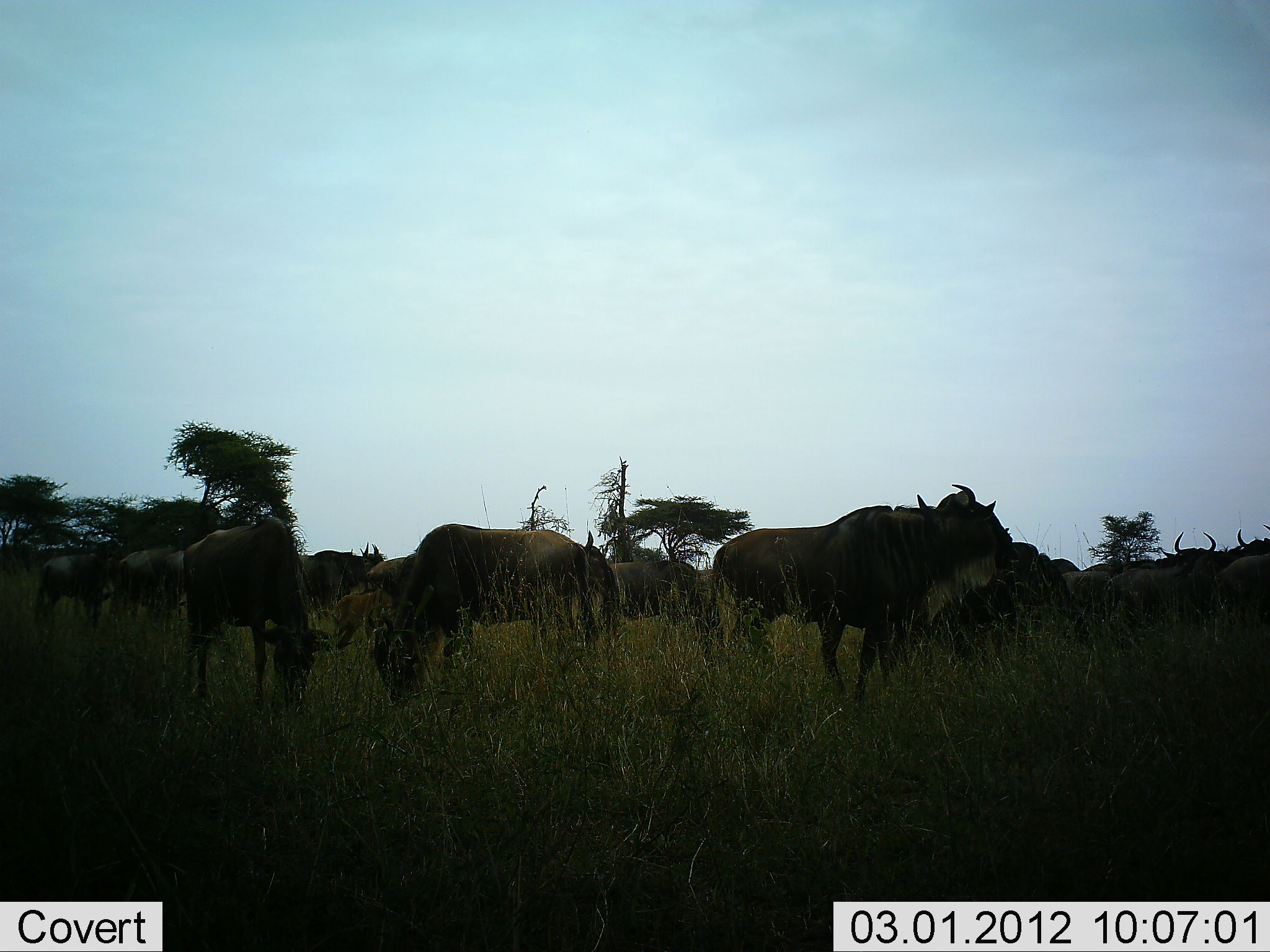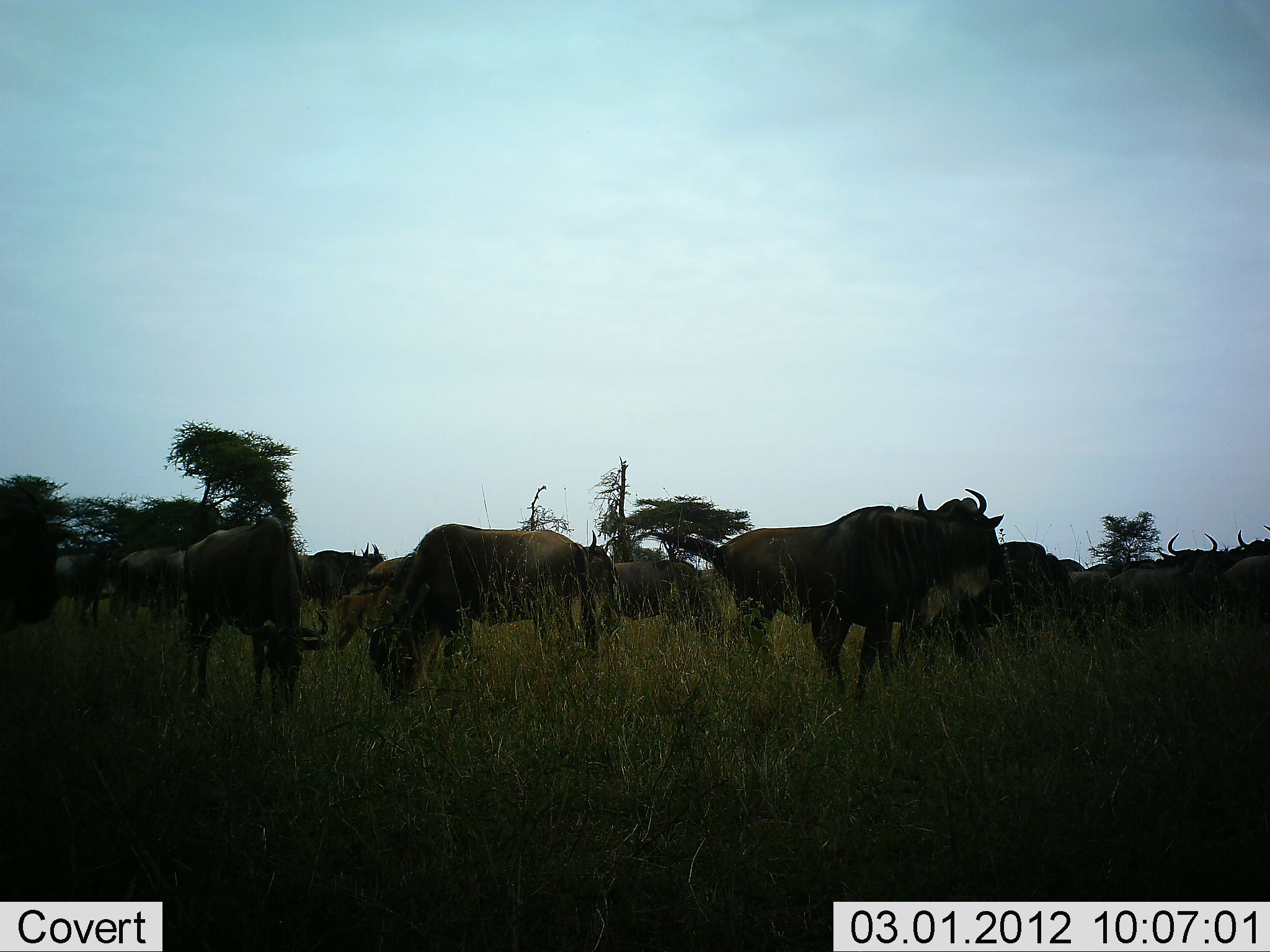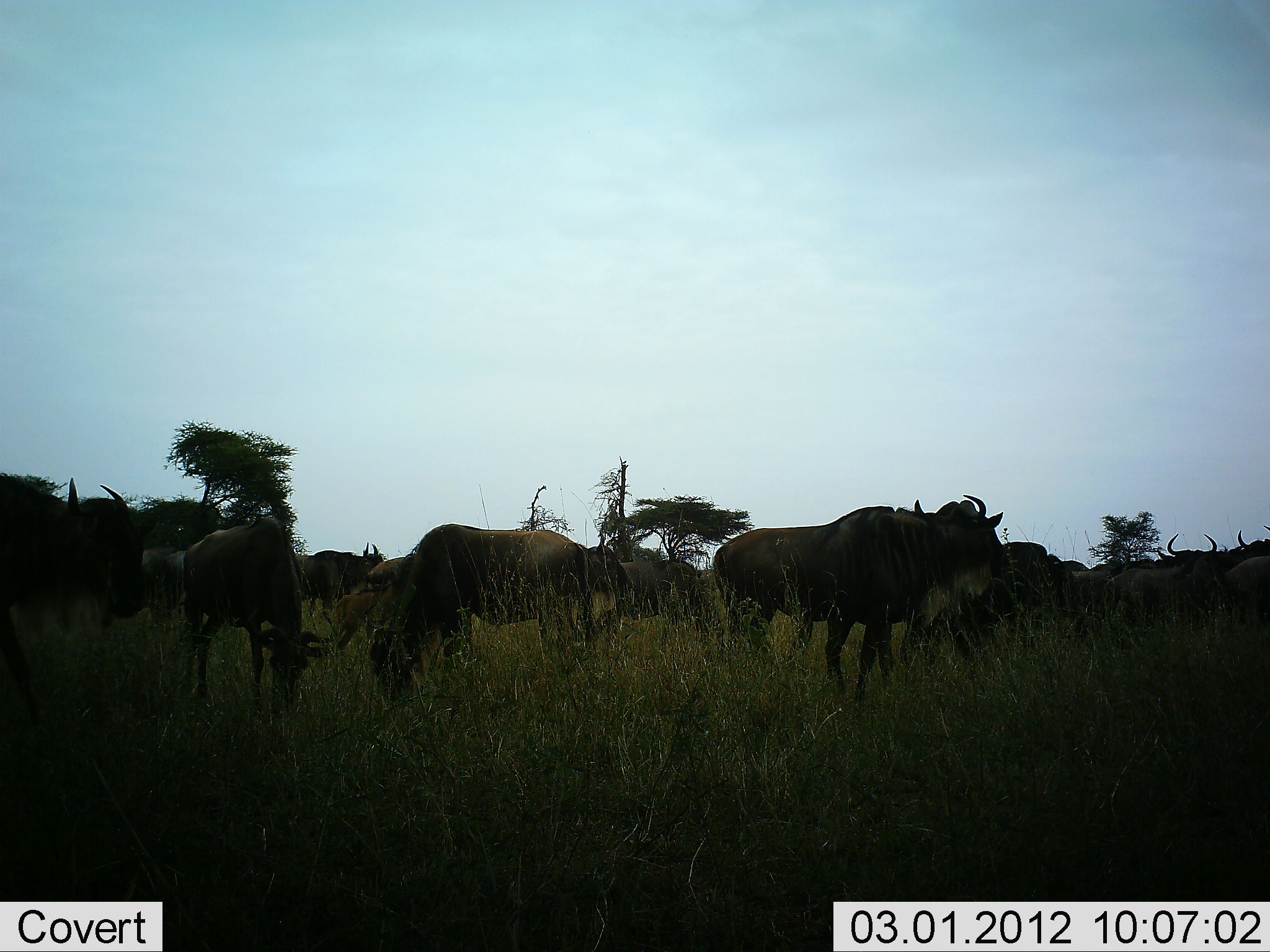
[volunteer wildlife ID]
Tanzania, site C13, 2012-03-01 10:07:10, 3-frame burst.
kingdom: Animalia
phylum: Chordata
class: Mammalia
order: Artiodactyla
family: Bovidae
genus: Connochaetes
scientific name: Connochaetes taurinus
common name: blue wildebeest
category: wildebeest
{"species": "wildebeest (blue wildebeest) (Connochaetes taurinus)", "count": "11-50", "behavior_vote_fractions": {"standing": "68%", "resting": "11%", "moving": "26%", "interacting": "0%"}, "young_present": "11%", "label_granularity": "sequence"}